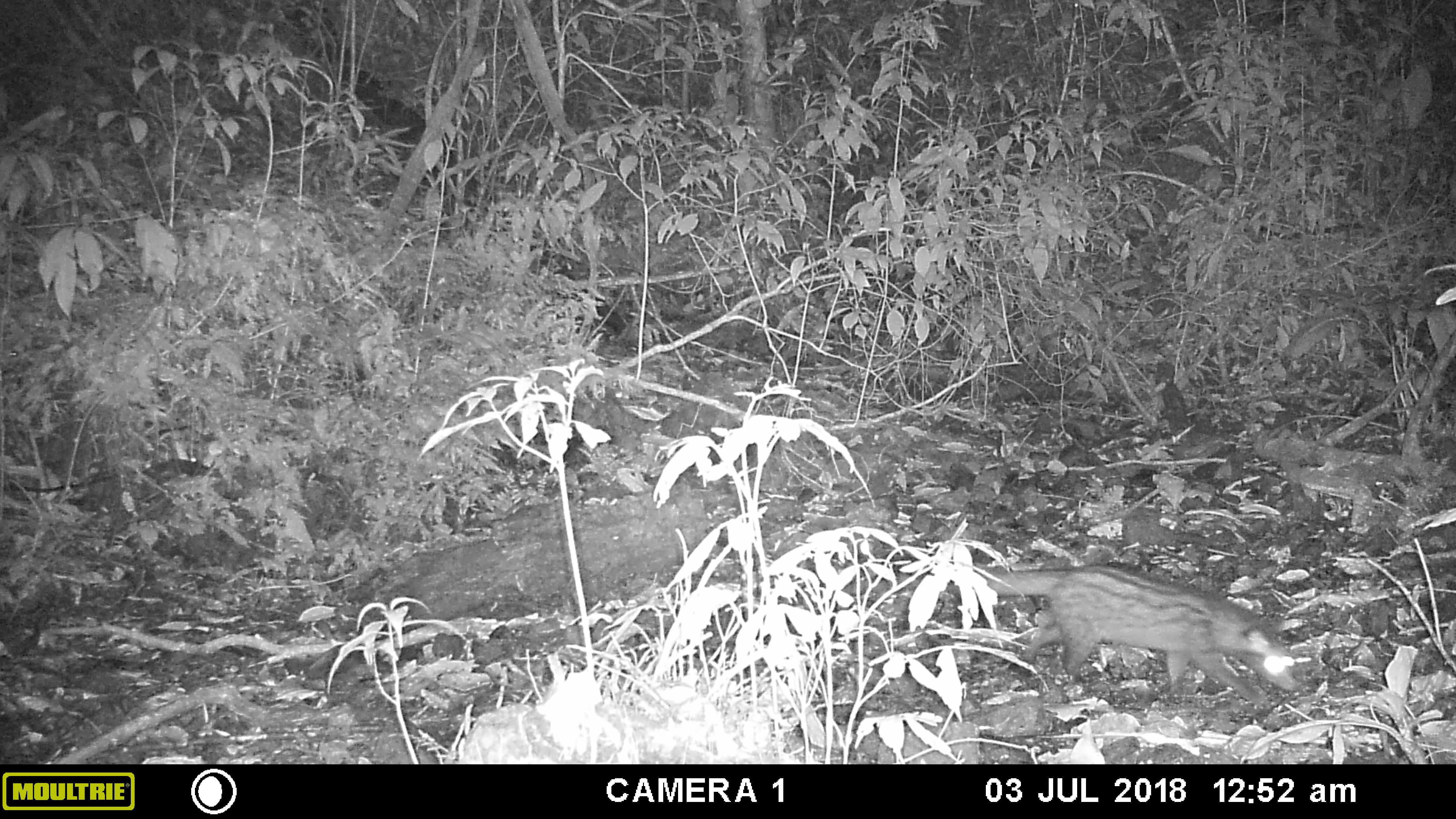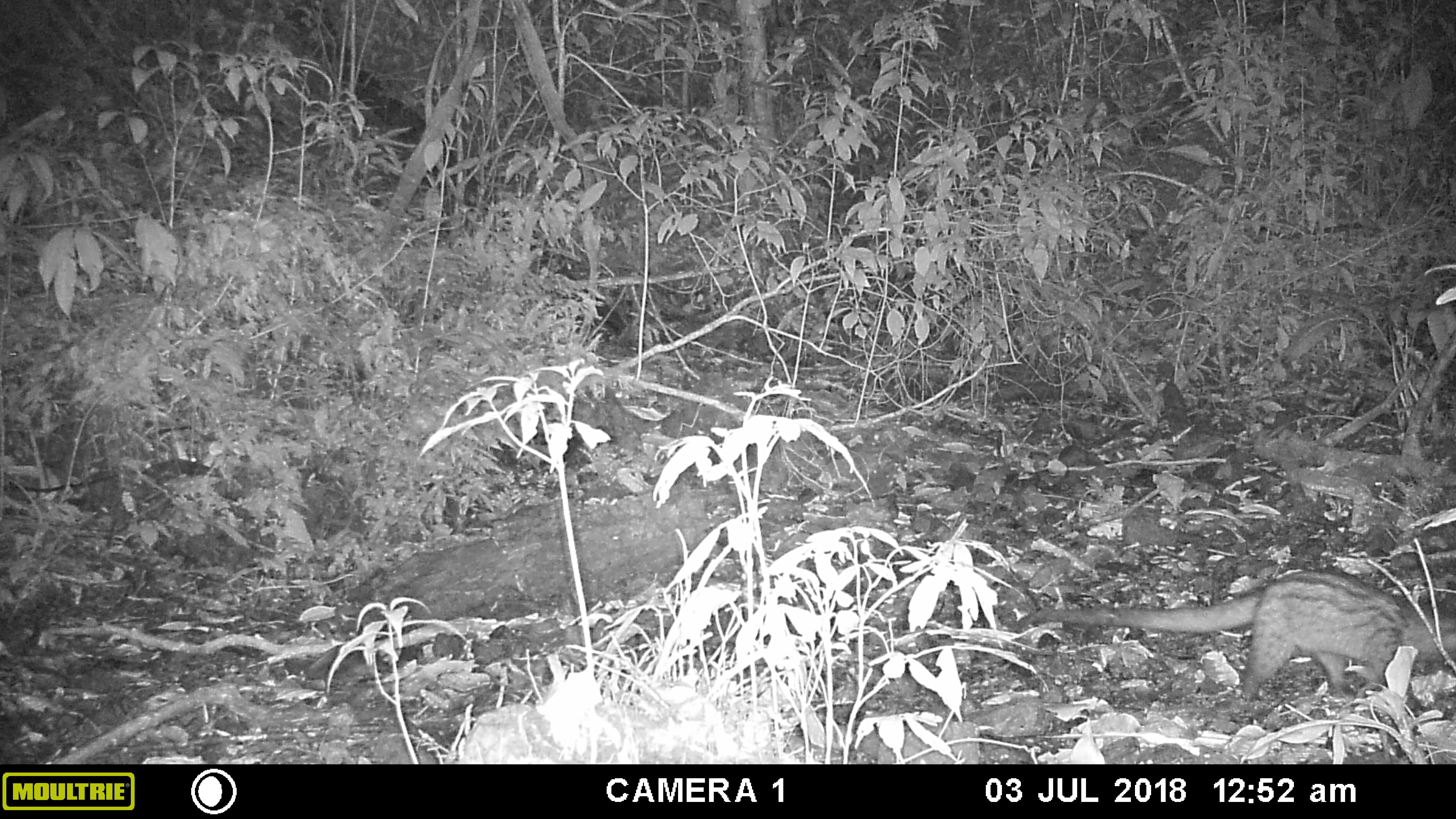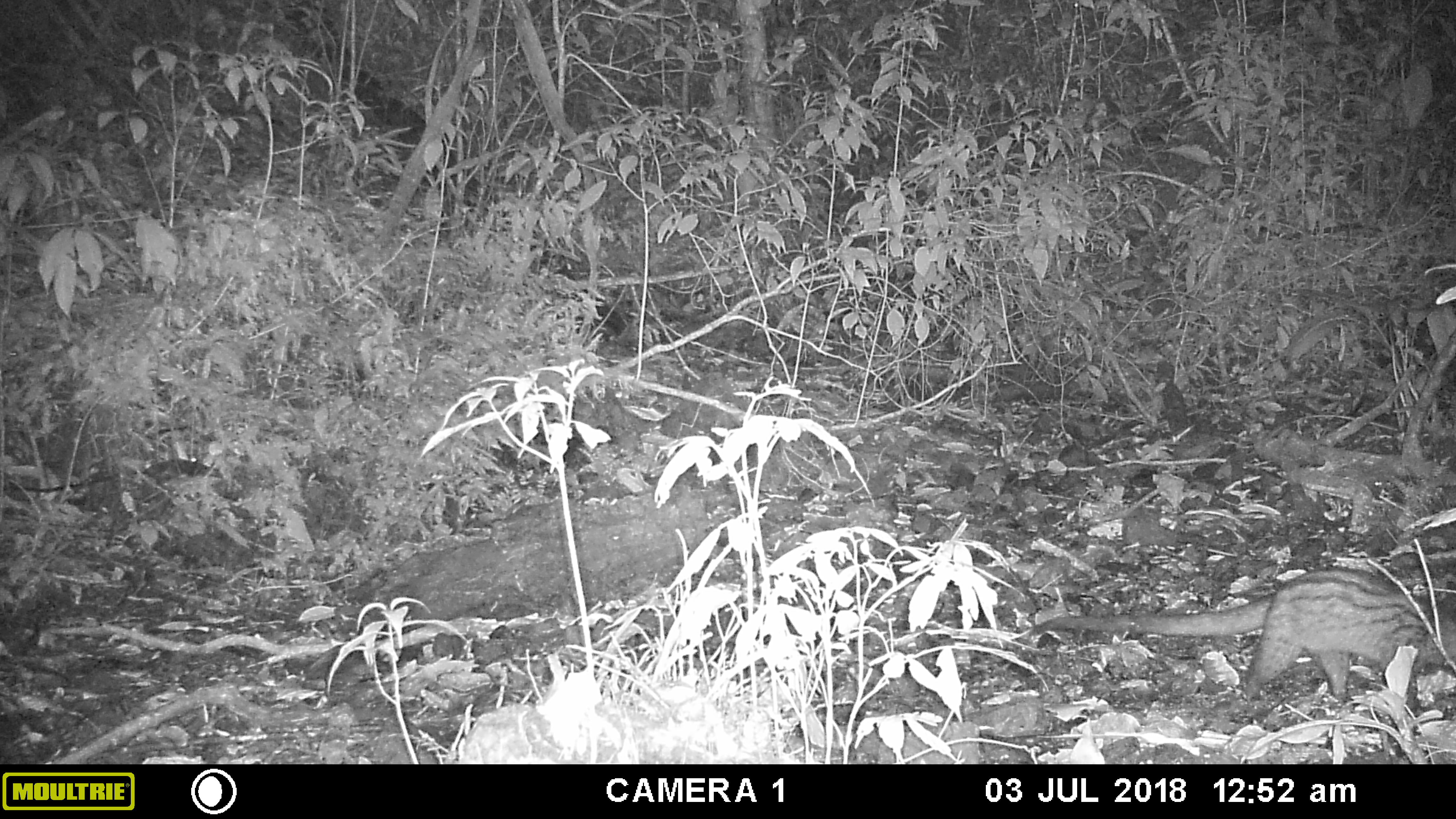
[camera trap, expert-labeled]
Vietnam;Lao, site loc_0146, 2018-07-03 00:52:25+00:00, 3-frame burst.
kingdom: Animalia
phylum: Chordata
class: Mammalia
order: Carnivora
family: Viverridae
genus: Paradoxurus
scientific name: Paradoxurus hermaphroditus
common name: common palm civet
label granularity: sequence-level